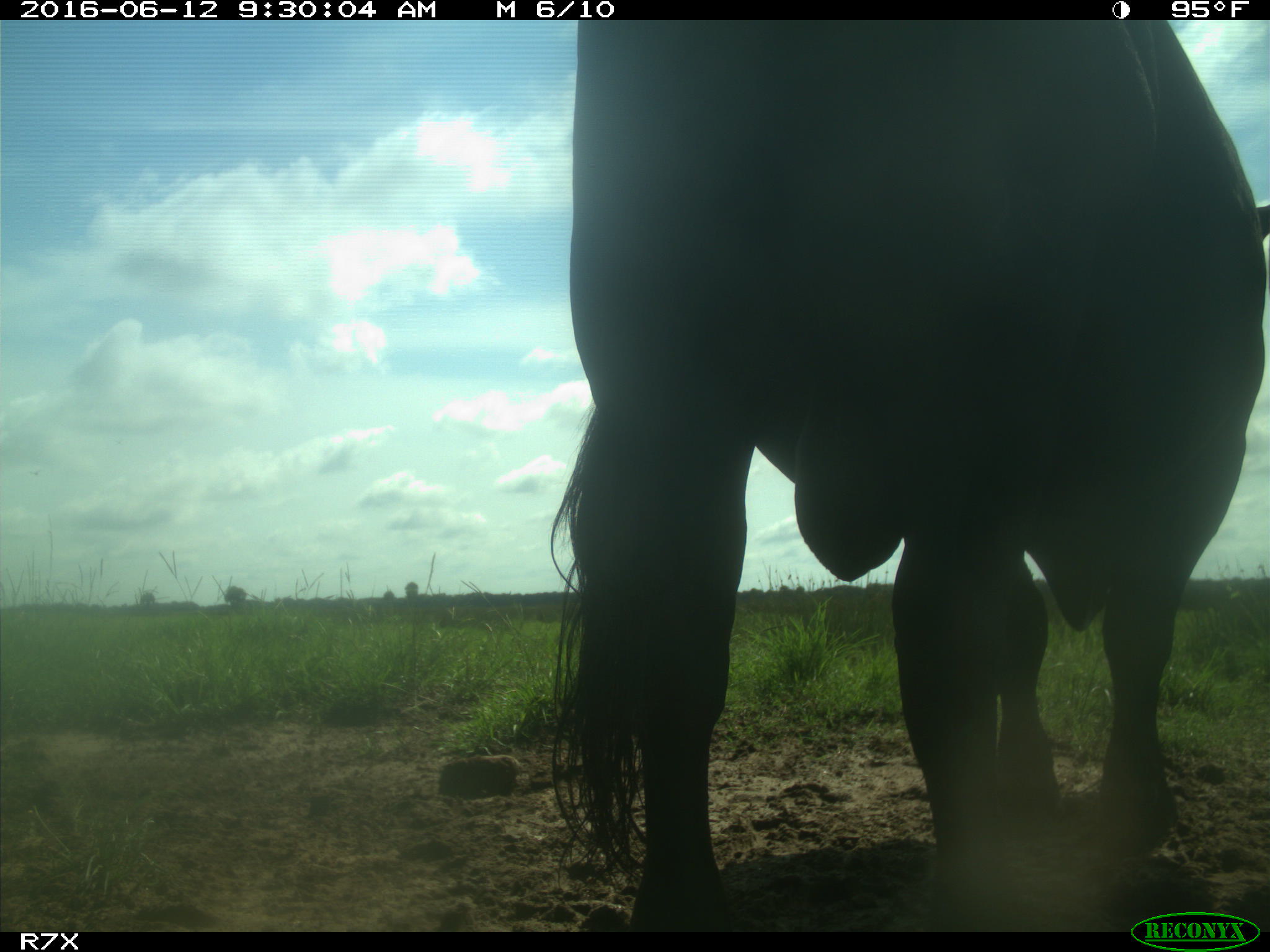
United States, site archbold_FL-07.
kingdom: Animalia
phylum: Chordata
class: Mammalia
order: Artiodactyla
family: Bovidae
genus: Bos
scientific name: Bos taurus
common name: domestic cow